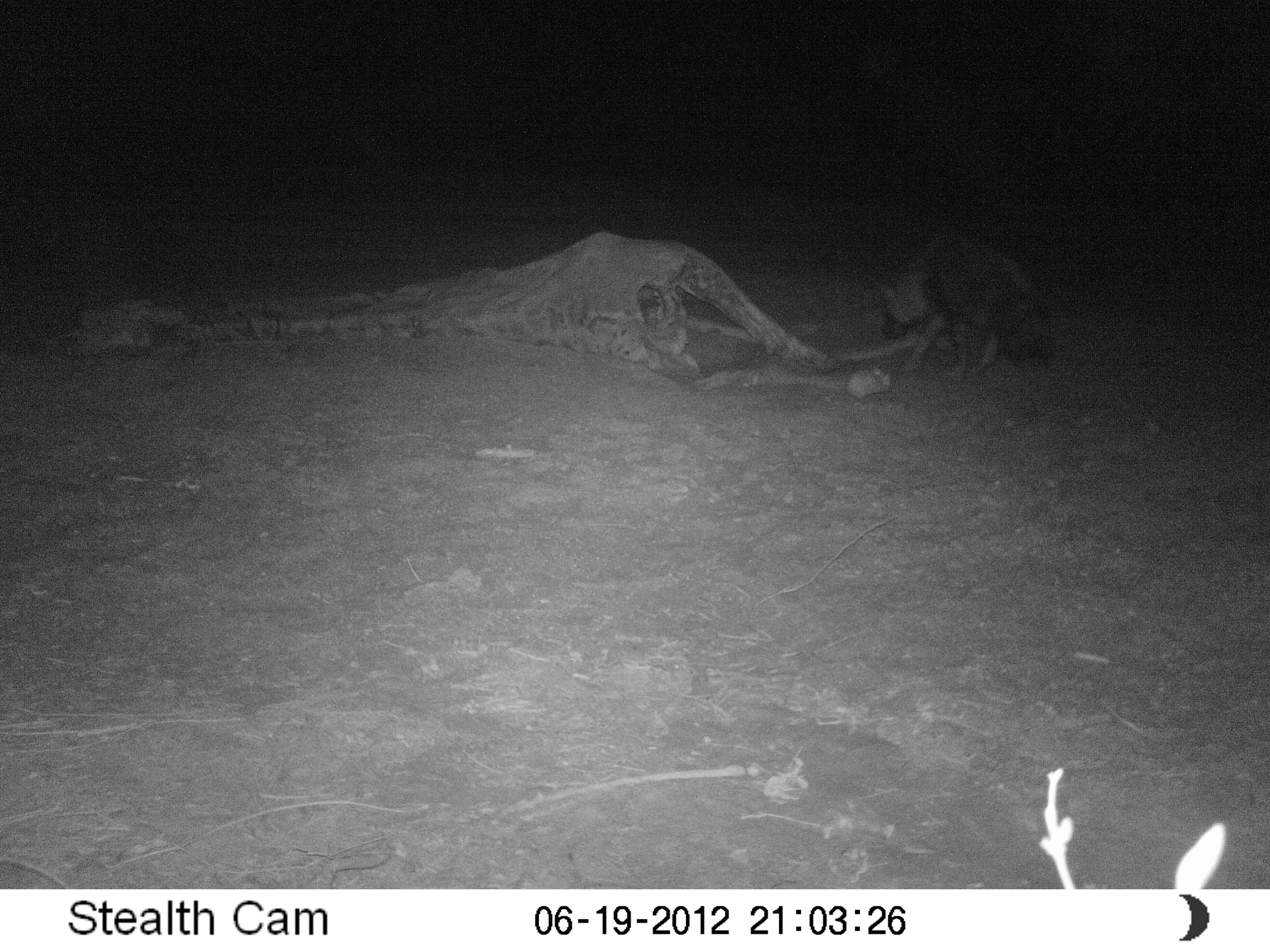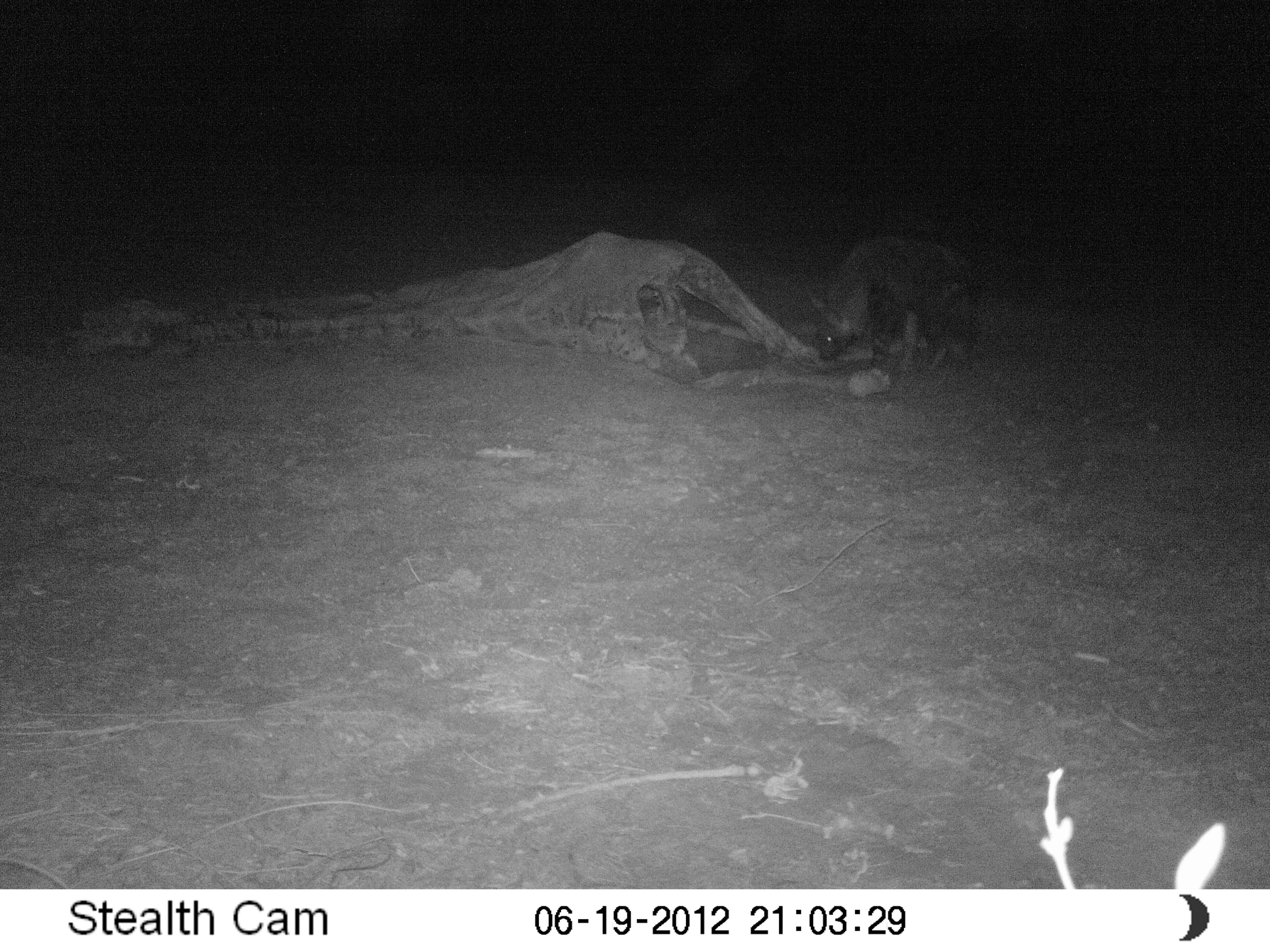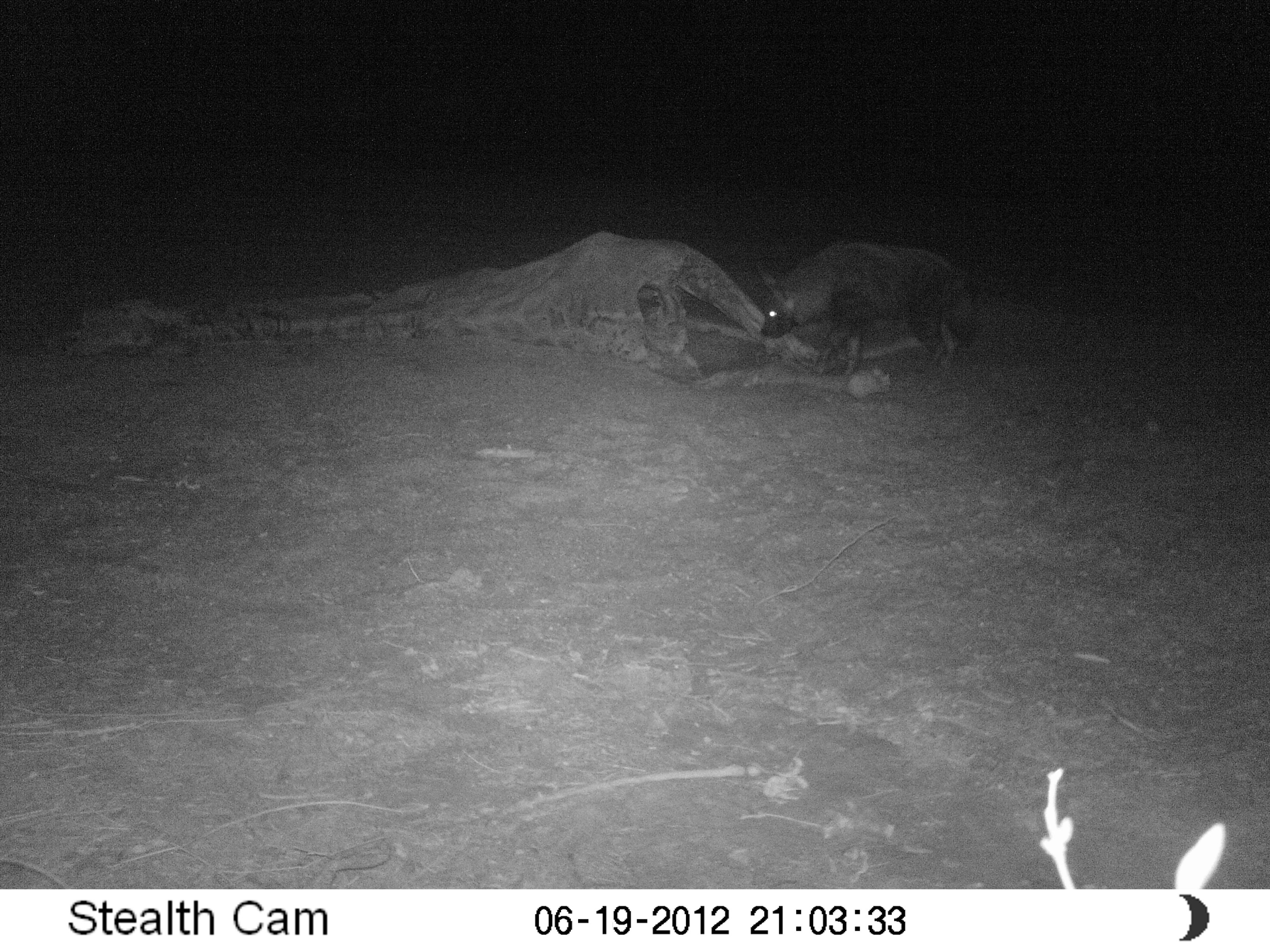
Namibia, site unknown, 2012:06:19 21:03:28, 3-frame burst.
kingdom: Animalia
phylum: Chordata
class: Mammalia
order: Carnivora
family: Hyaenidae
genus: Parahyaena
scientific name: Parahyaena brunnea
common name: brown hyena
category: hyaena brunnea